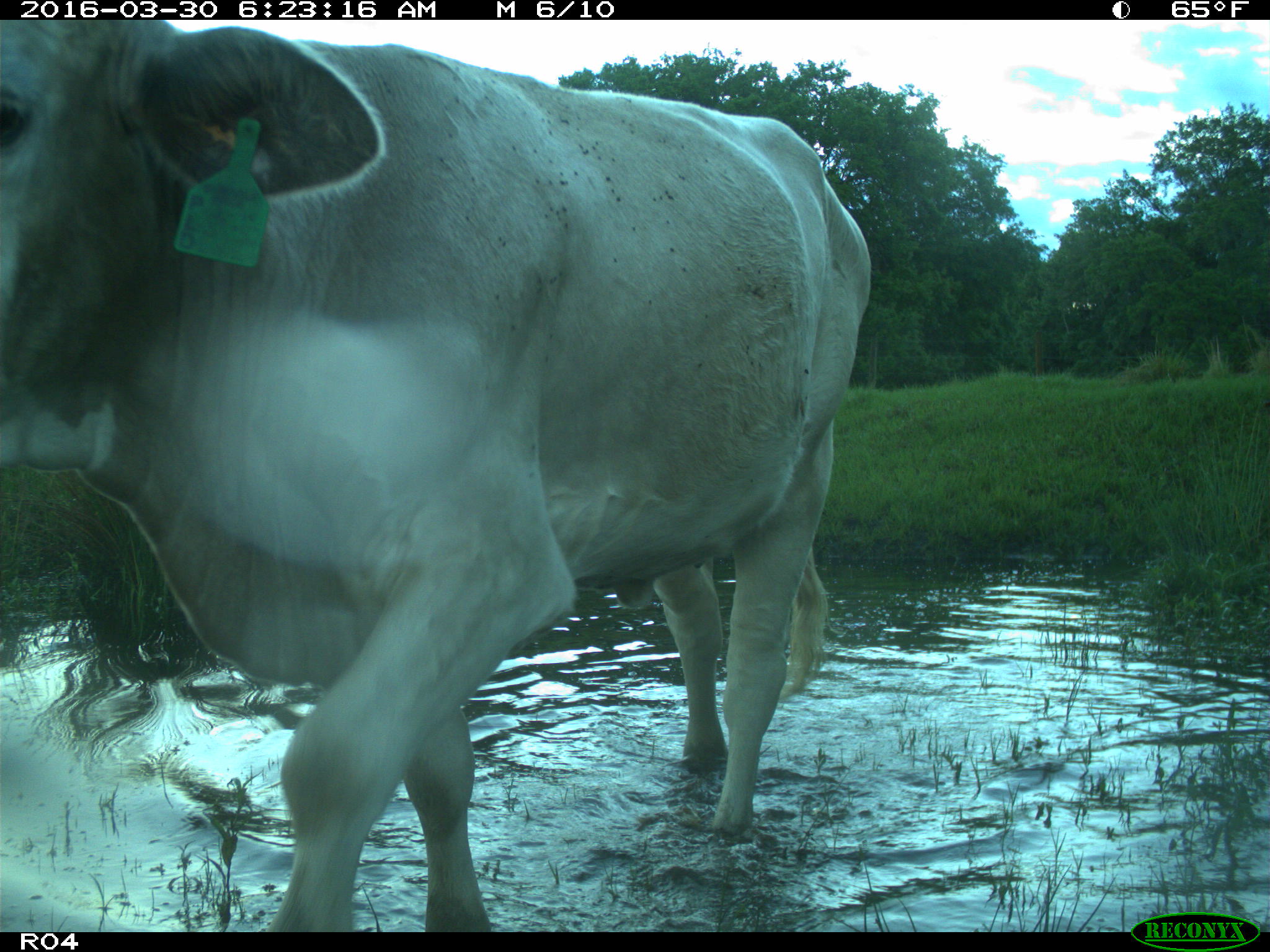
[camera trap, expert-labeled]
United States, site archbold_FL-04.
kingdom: Animalia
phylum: Chordata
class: Mammalia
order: Artiodactyla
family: Bovidae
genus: Bos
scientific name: Bos taurus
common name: domestic cow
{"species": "Bos taurus (domestic cow)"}